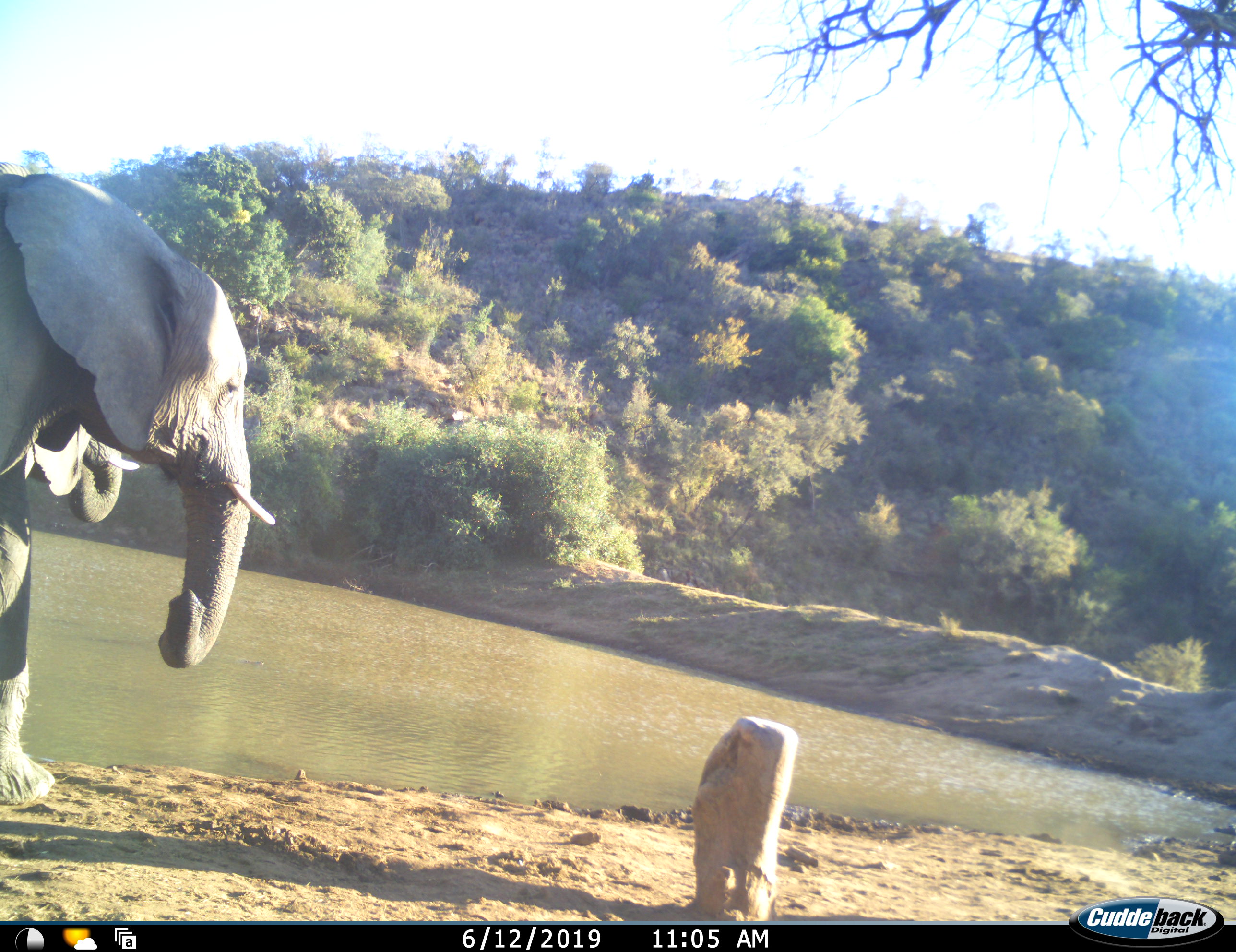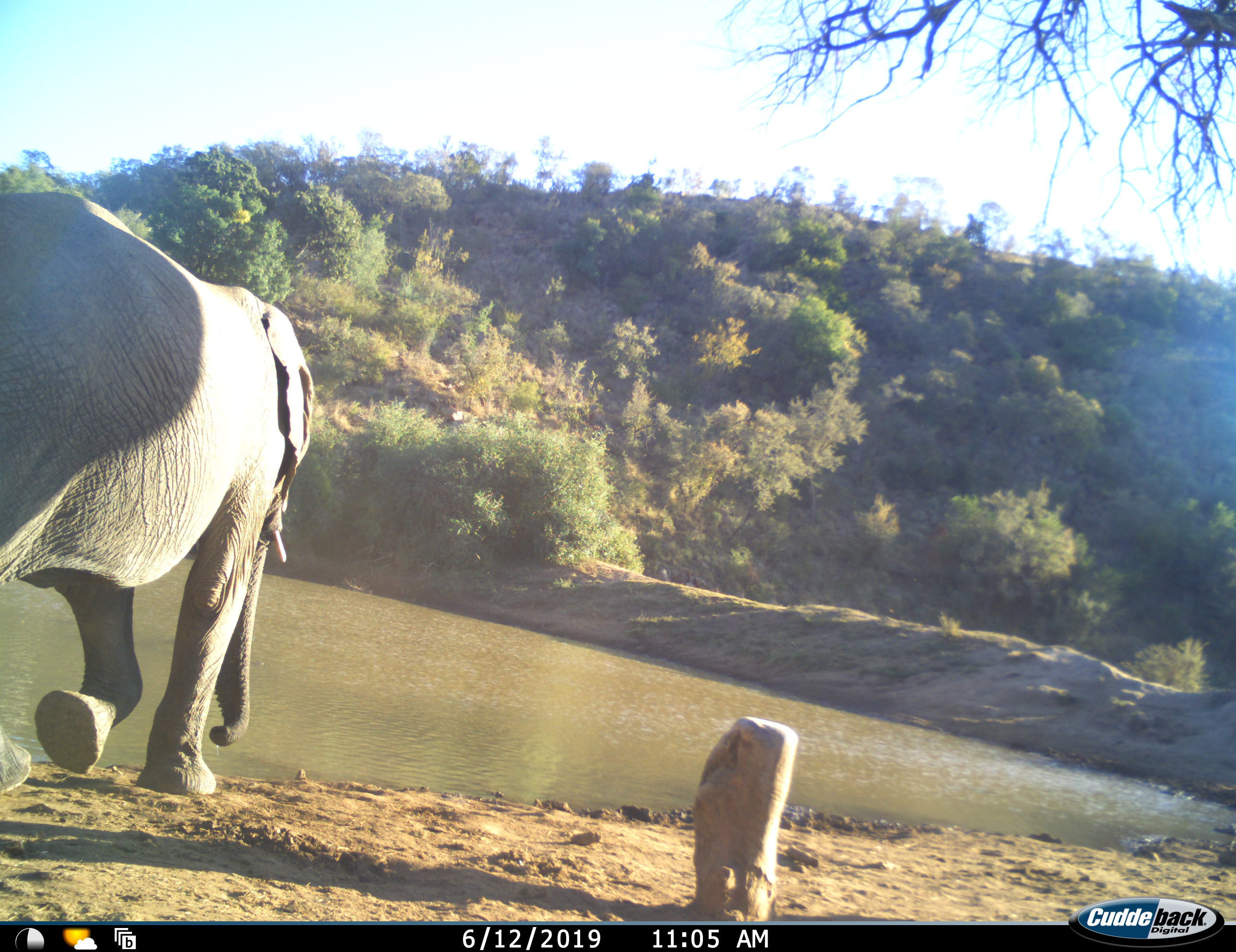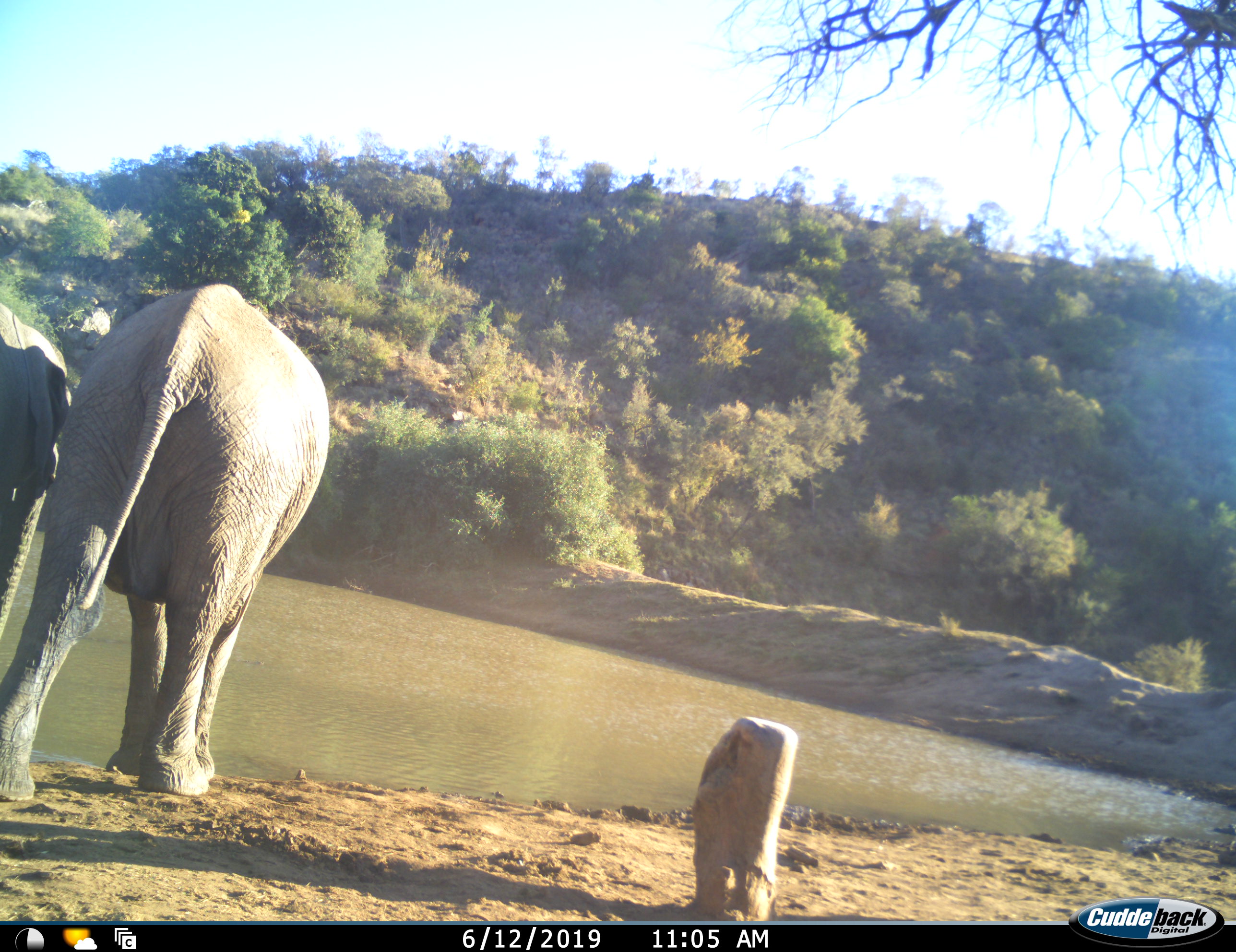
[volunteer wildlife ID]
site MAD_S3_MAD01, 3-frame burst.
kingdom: Animalia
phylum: Chordata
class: Mammalia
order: Proboscidea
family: Elephantidae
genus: Loxodonta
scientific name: Loxodonta africana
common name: african bush elephant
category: elephant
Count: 2.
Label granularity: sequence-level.